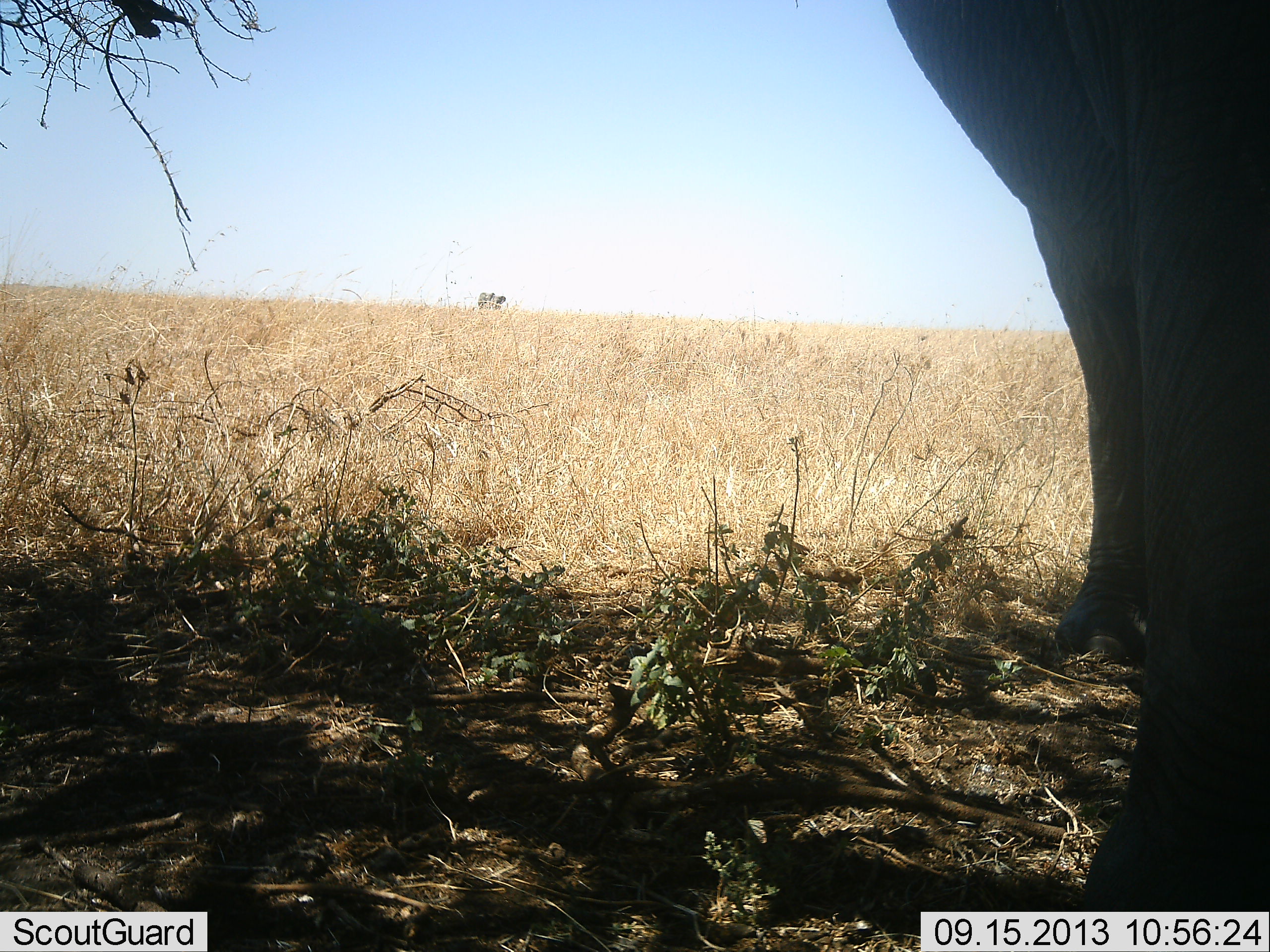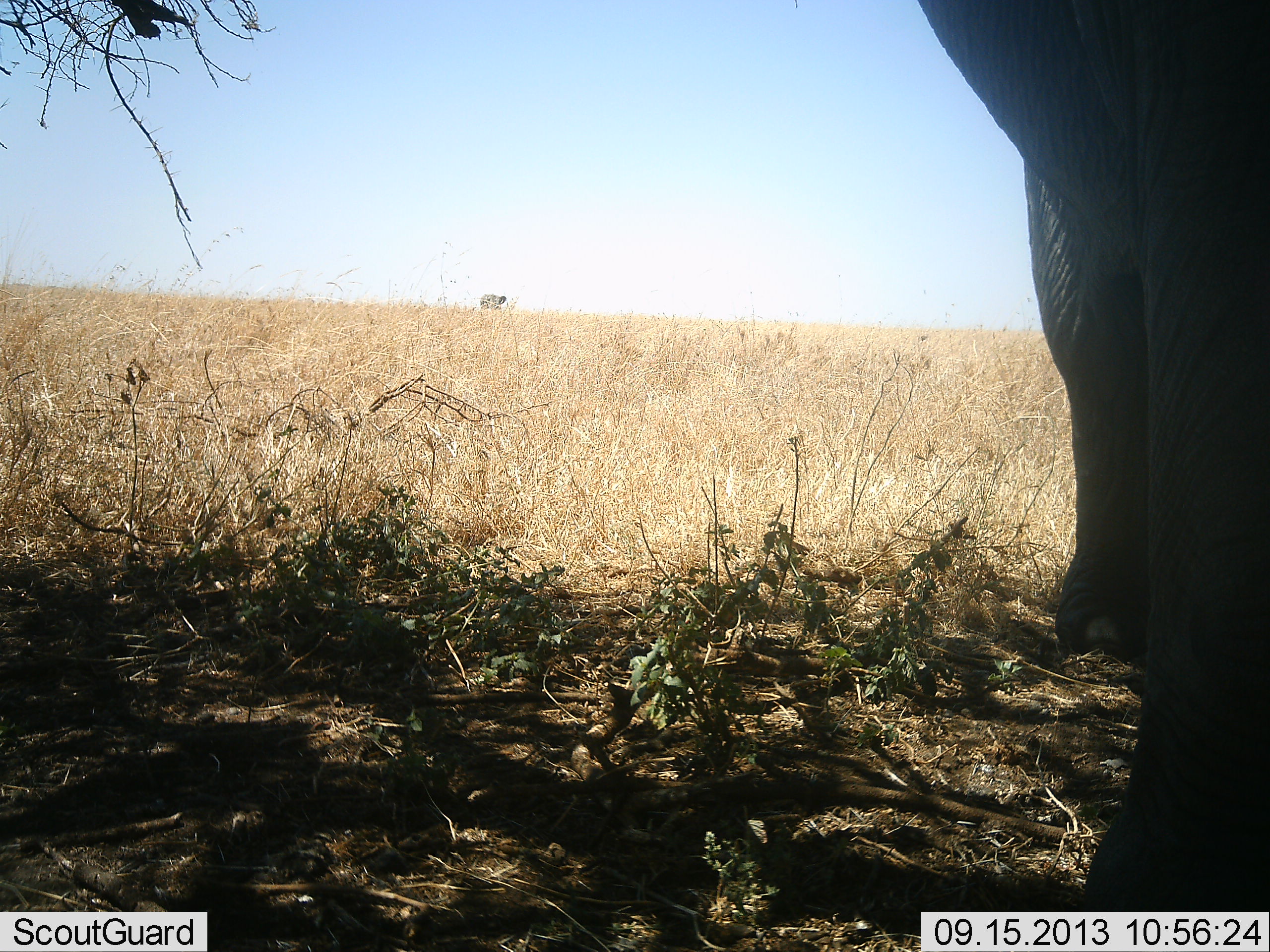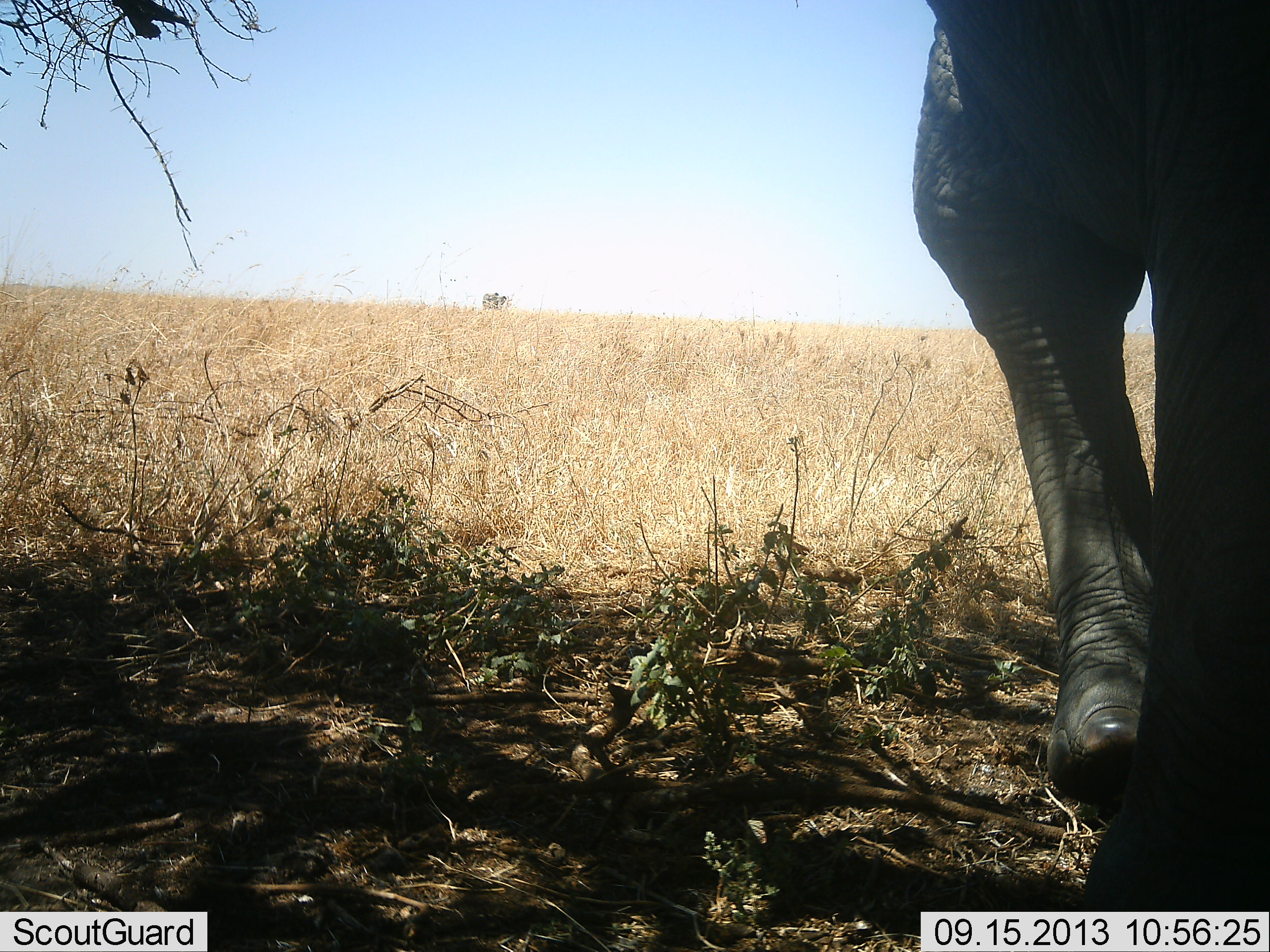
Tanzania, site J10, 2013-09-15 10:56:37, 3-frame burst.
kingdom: Animalia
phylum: Chordata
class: Mammalia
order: Proboscidea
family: Elephantidae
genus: Loxodonta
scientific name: Loxodonta africana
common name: african bush elephant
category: elephant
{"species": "elephant (african bush elephant) (Loxodonta africana)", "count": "1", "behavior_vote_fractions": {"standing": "90%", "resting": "0%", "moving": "10%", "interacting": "0%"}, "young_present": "0%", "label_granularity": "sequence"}